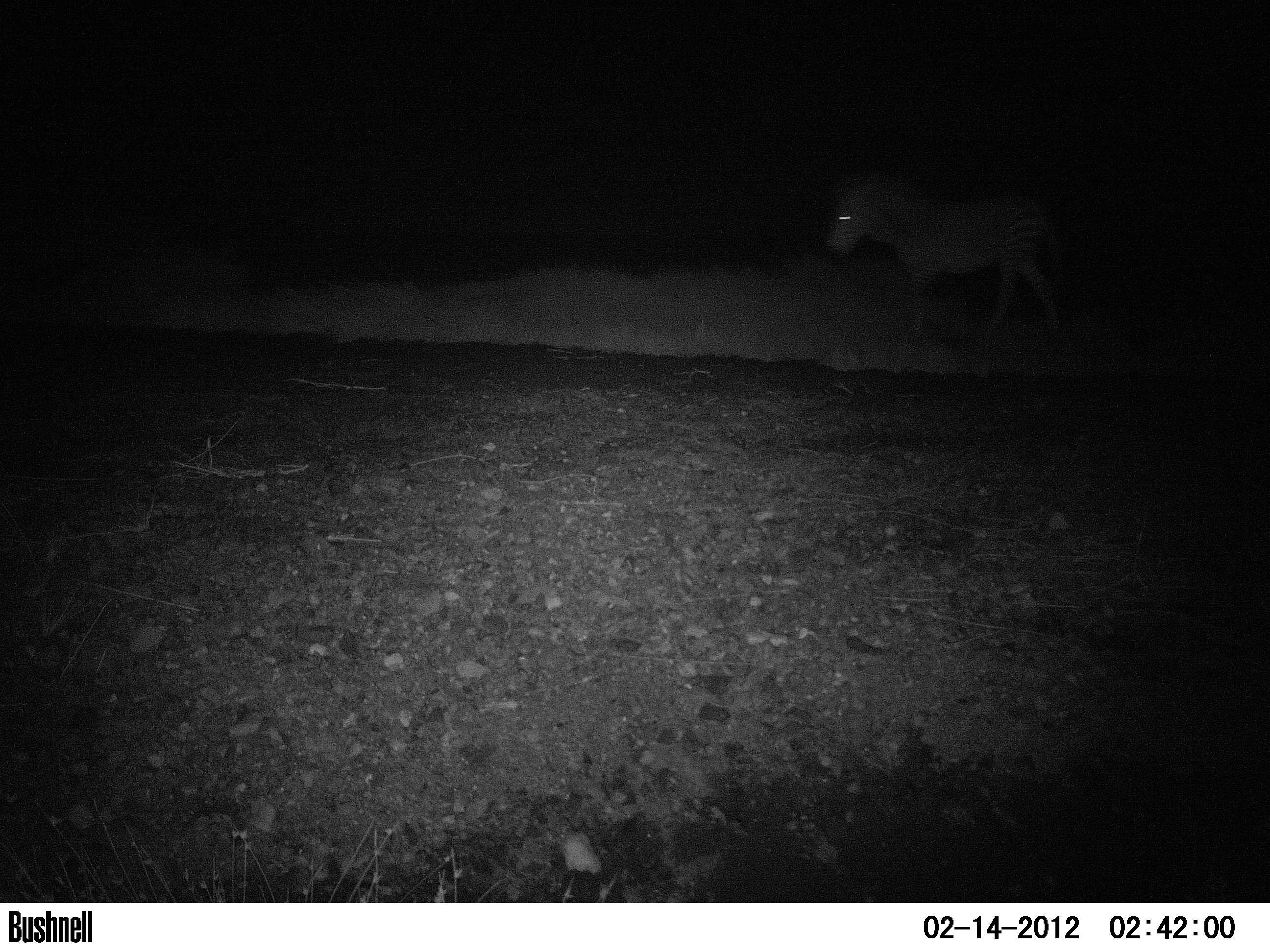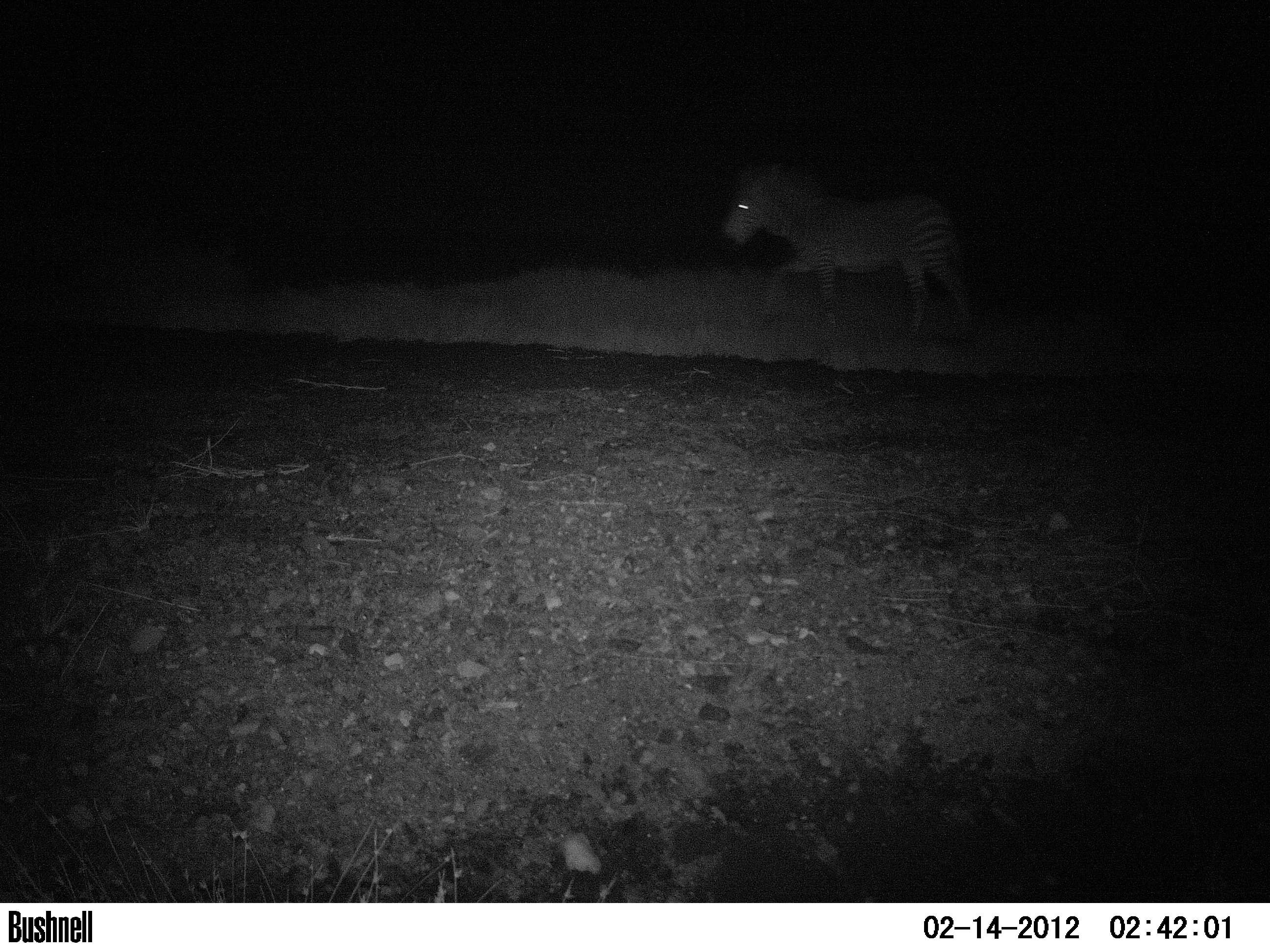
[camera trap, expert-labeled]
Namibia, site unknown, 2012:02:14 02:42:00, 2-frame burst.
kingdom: Animalia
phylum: Chordata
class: Mammalia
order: Perissodactyla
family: Equidae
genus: Equus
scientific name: Equus zebra hartmannae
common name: hartmann's mountain zebra